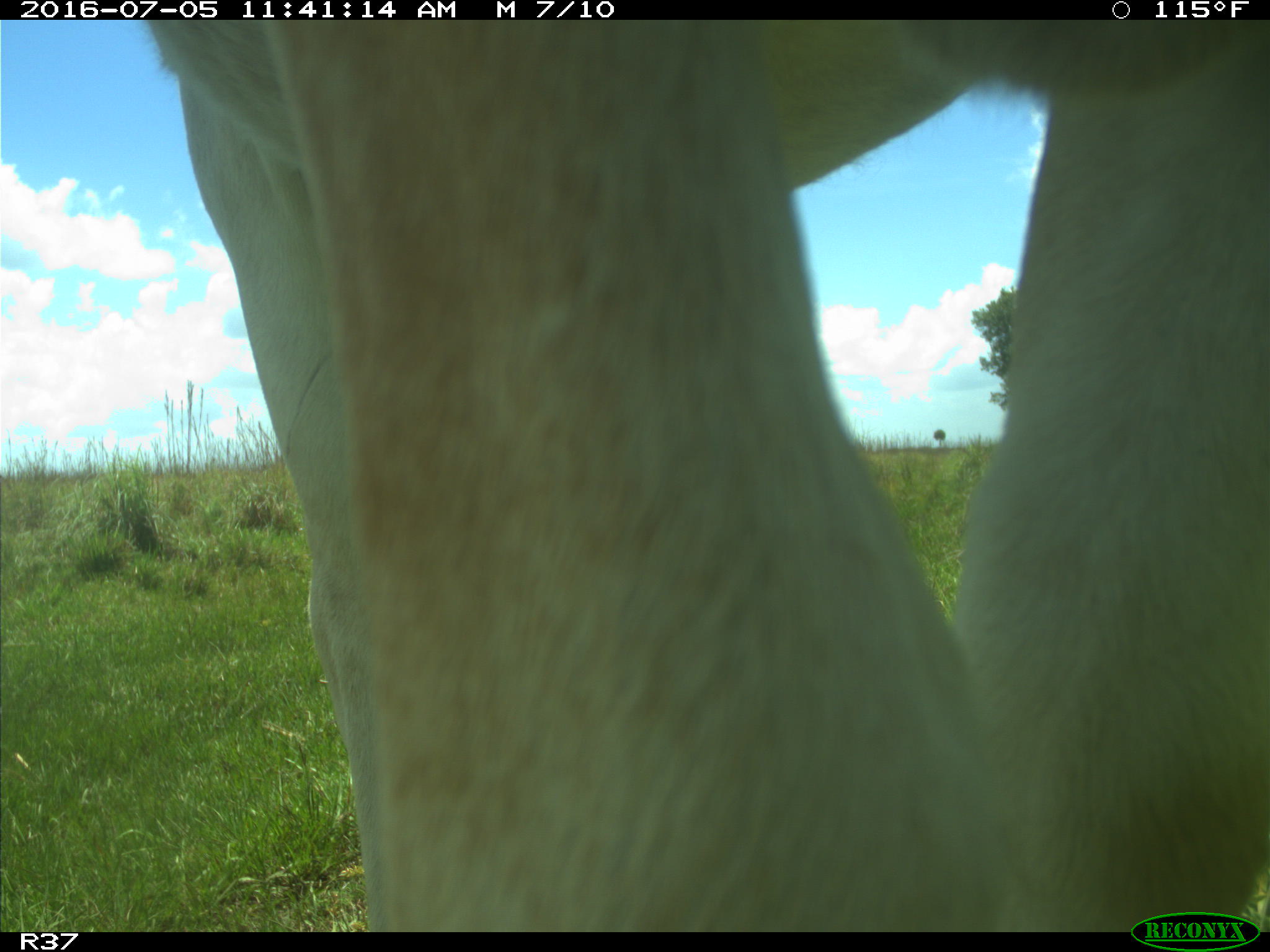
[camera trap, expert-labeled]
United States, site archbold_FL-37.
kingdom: Animalia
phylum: Chordata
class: Mammalia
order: Artiodactyla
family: Bovidae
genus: Bos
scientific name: Bos taurus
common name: domestic cow